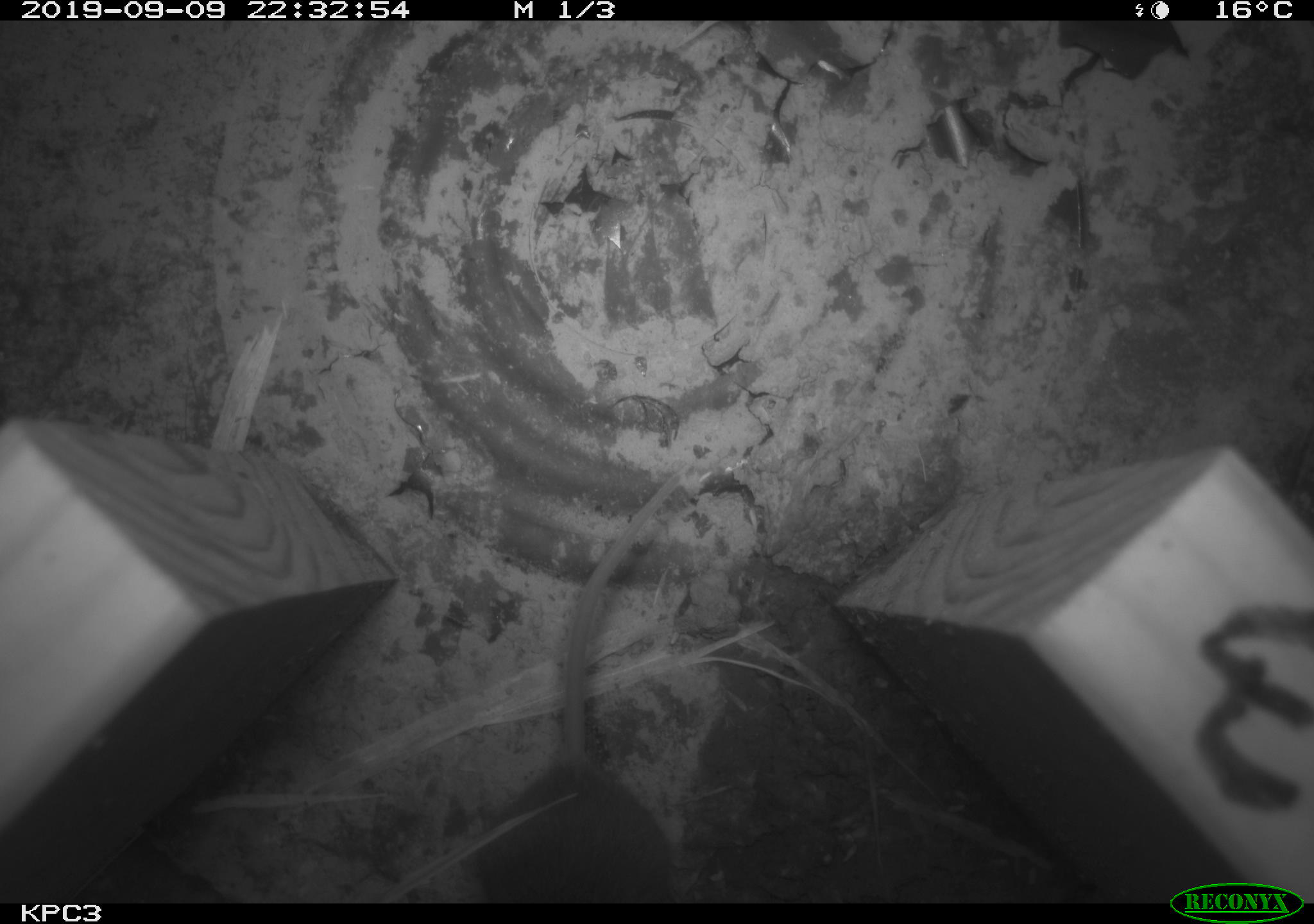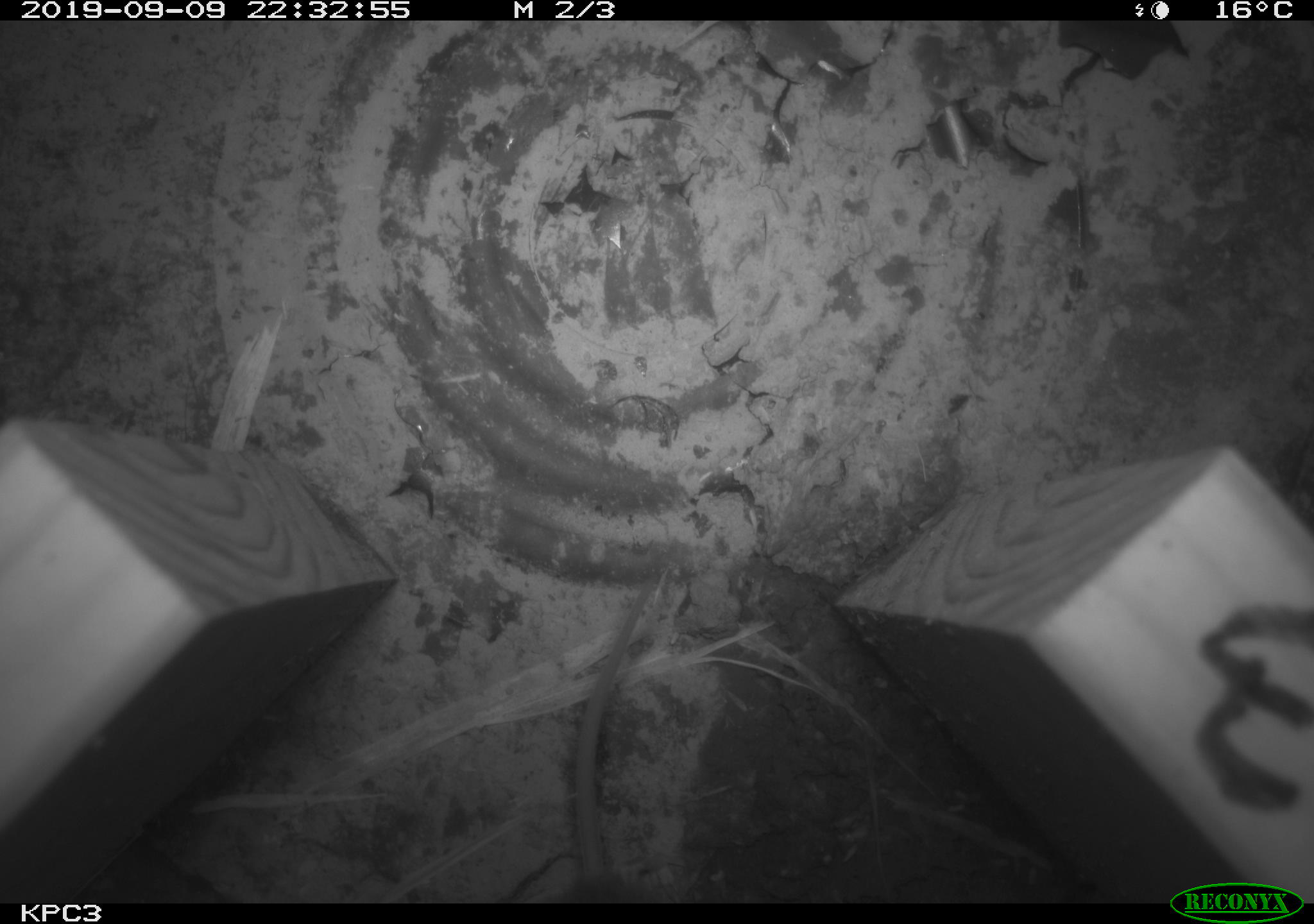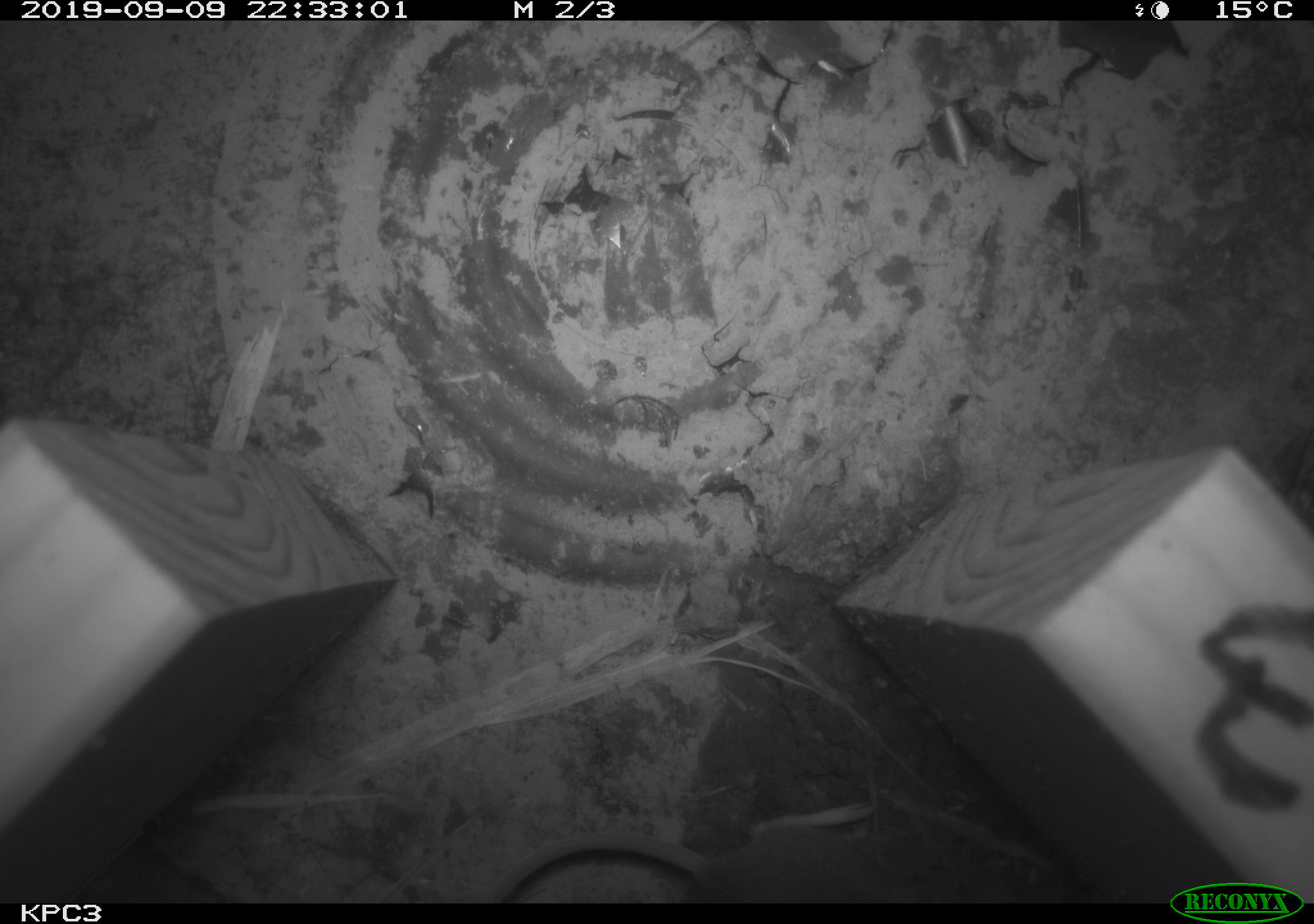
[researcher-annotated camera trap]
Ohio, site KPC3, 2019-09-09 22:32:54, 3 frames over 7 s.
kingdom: Animalia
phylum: Chordata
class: Mammalia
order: Rodentia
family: Cricetidae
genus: Peromyscus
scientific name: Peromyscus leucopus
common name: white-footed mouse